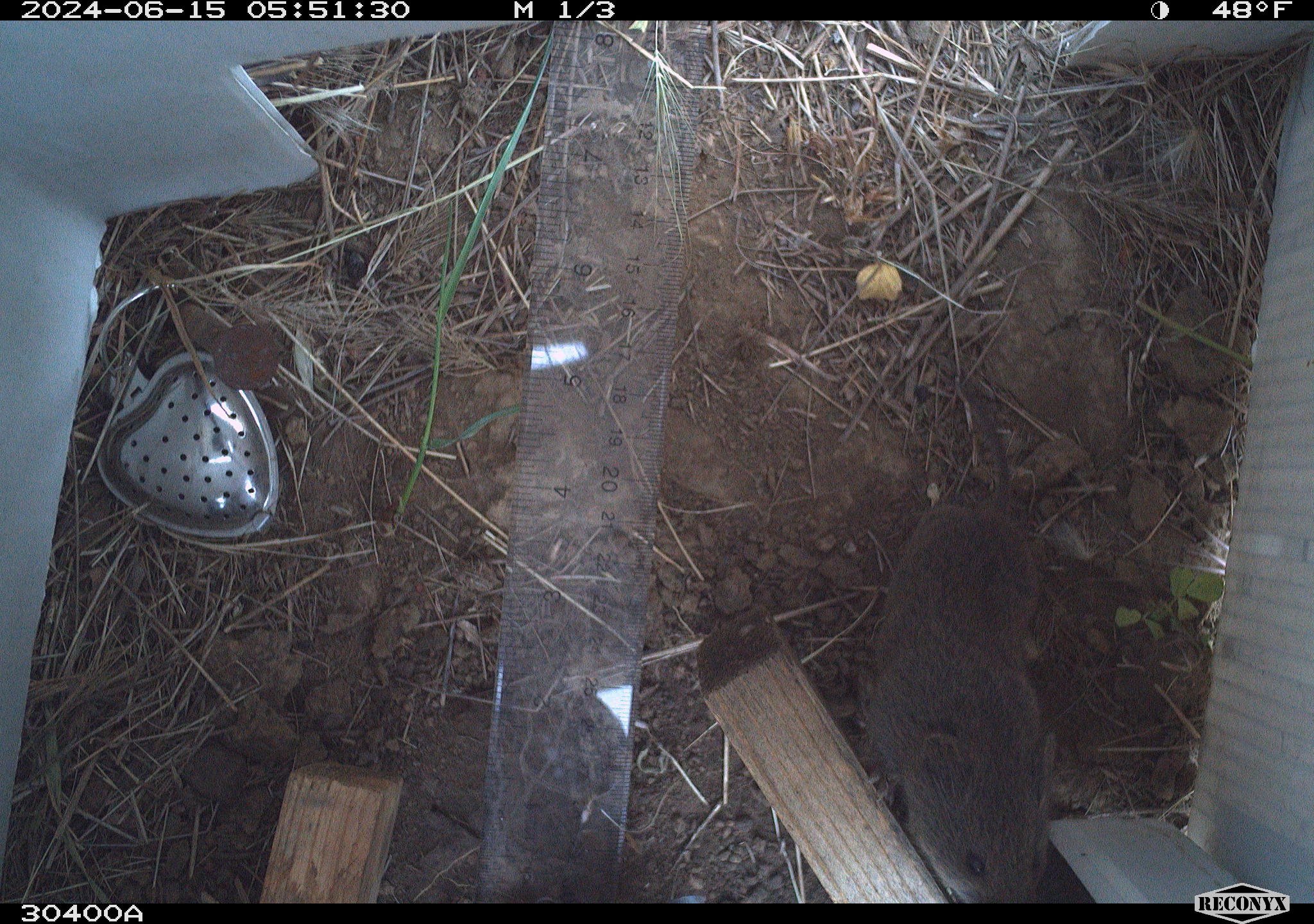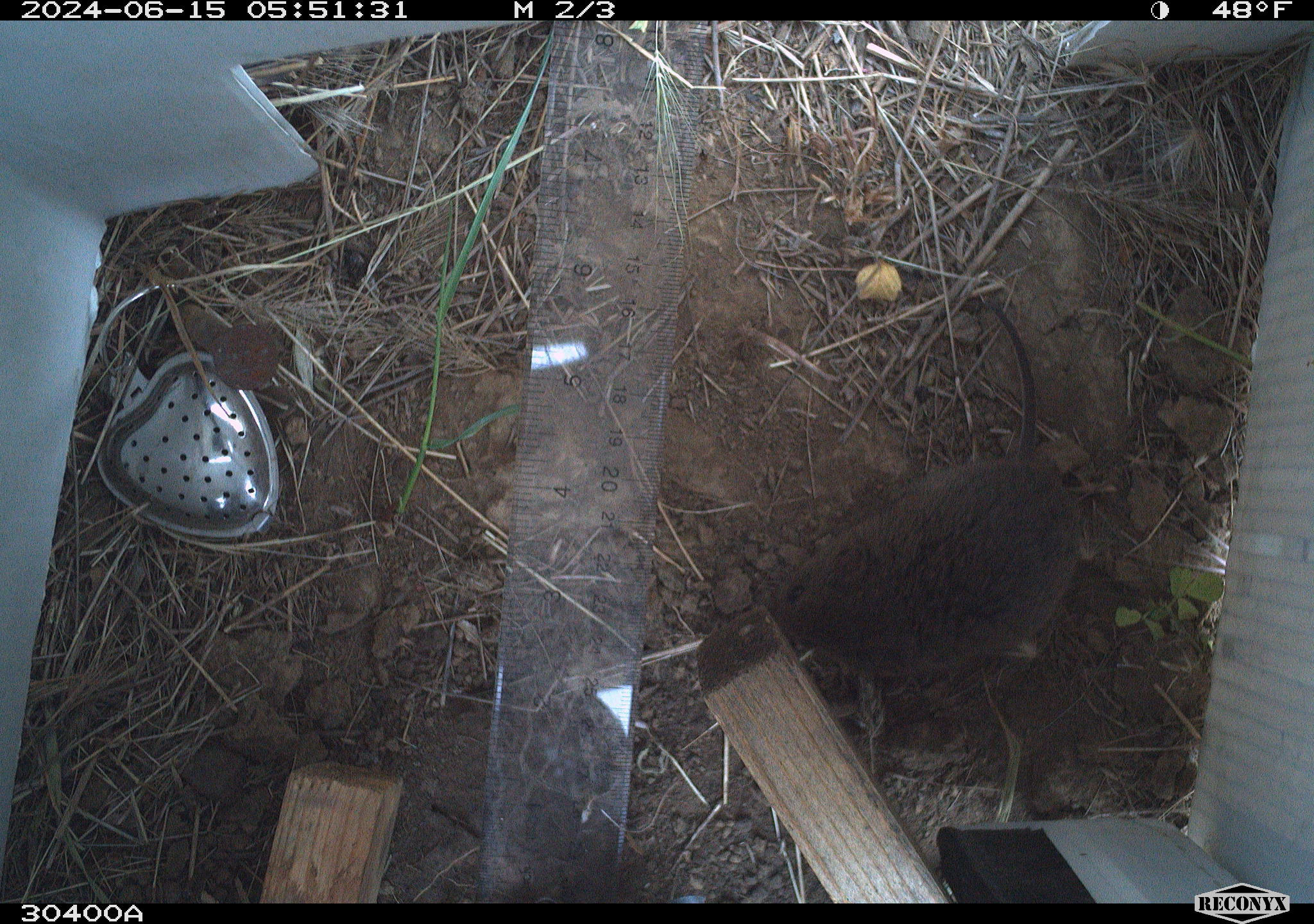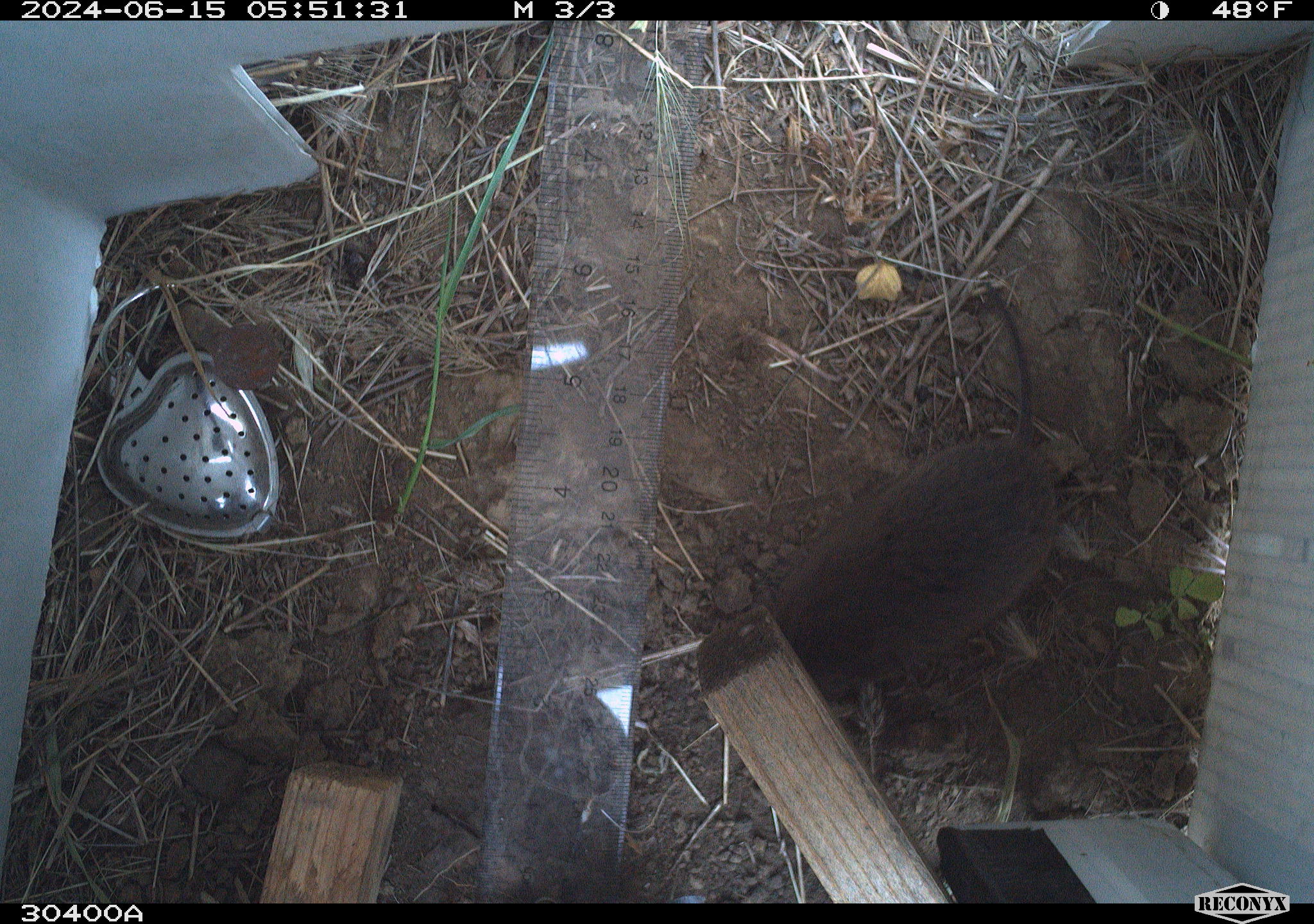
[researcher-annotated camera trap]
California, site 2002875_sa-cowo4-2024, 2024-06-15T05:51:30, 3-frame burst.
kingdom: Animalia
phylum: Chordata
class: Mammalia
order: Rodentia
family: Cricetidae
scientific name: Arvicolinae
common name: voles, lemmings, and muskrats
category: arvicolinae subfamily